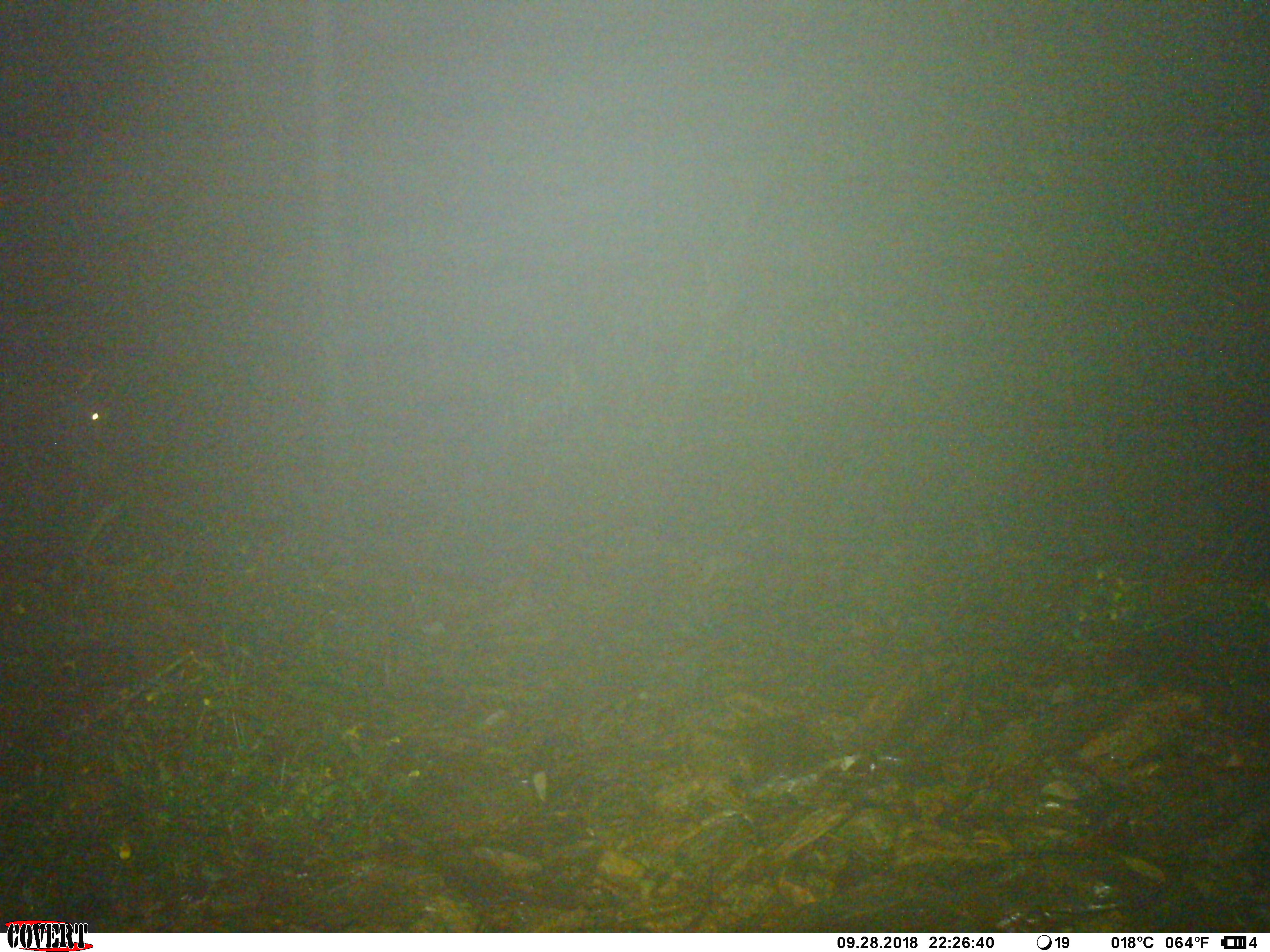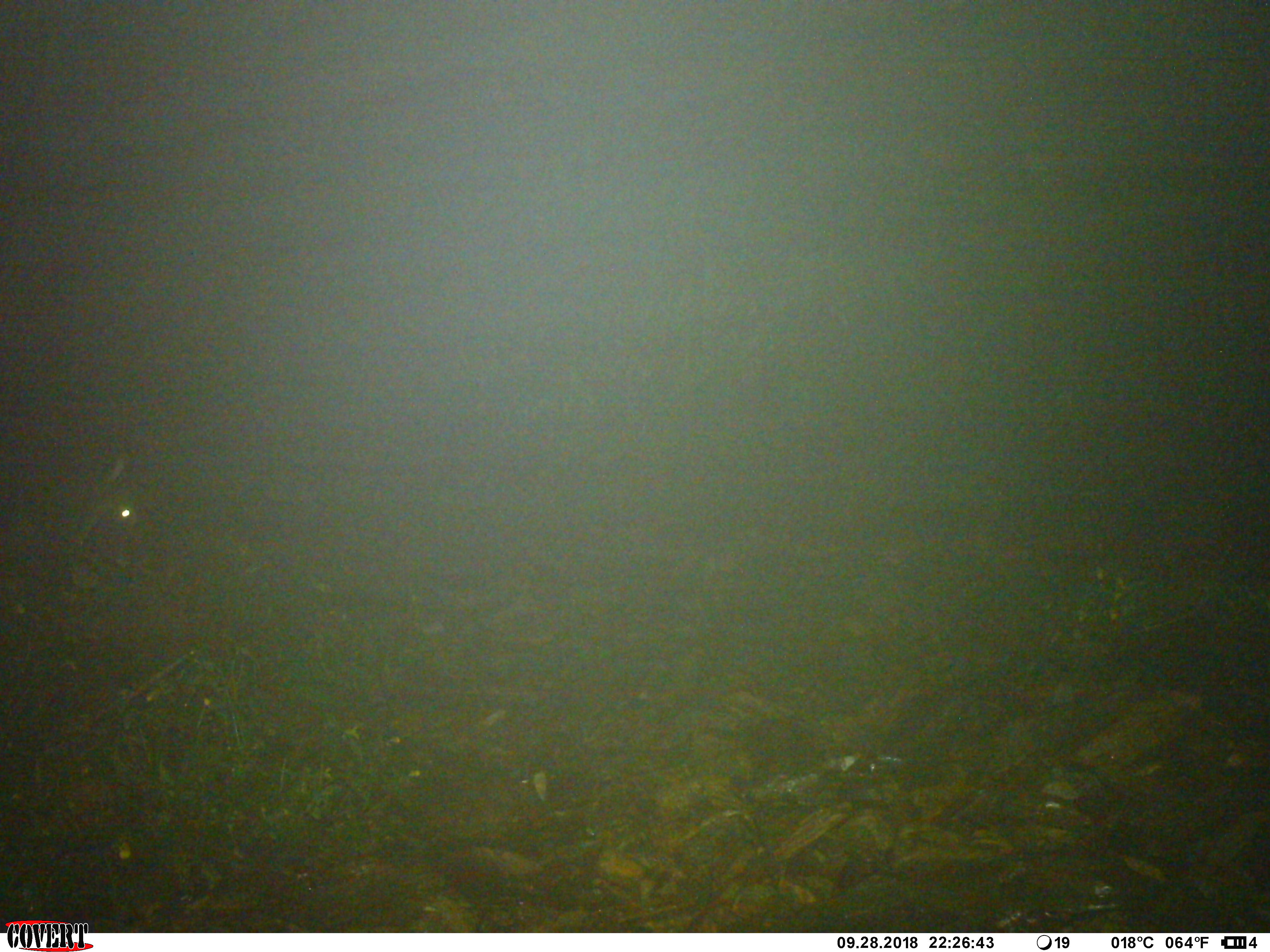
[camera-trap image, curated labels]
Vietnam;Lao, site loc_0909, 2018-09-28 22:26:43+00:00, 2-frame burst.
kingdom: Animalia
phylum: Chordata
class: Mammalia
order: Artiodactyla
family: Bovidae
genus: Capricornis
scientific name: Capricornis sumatraensis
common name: chinese serow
Chinese serow (Capricornis sumatraensis). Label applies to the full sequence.